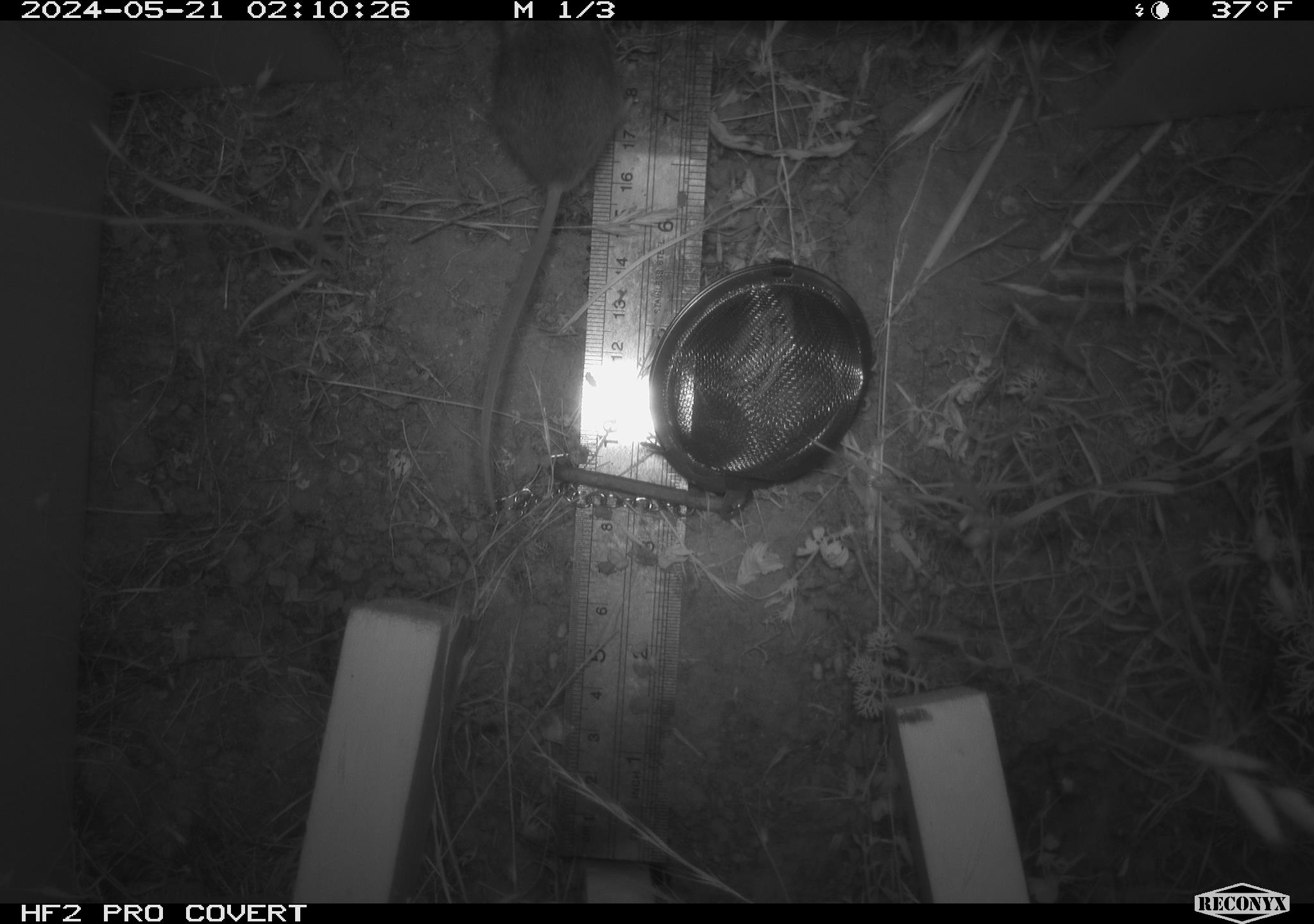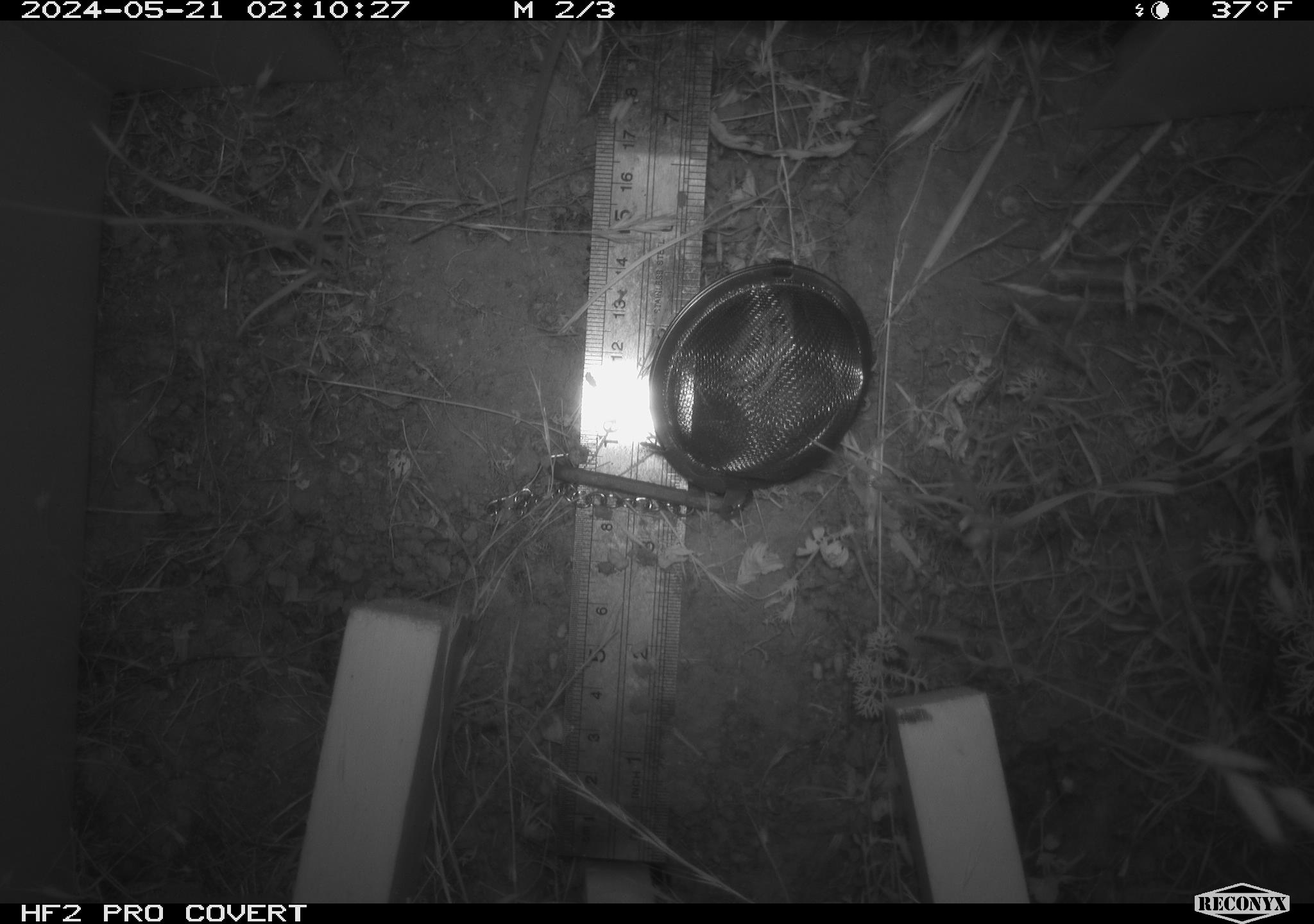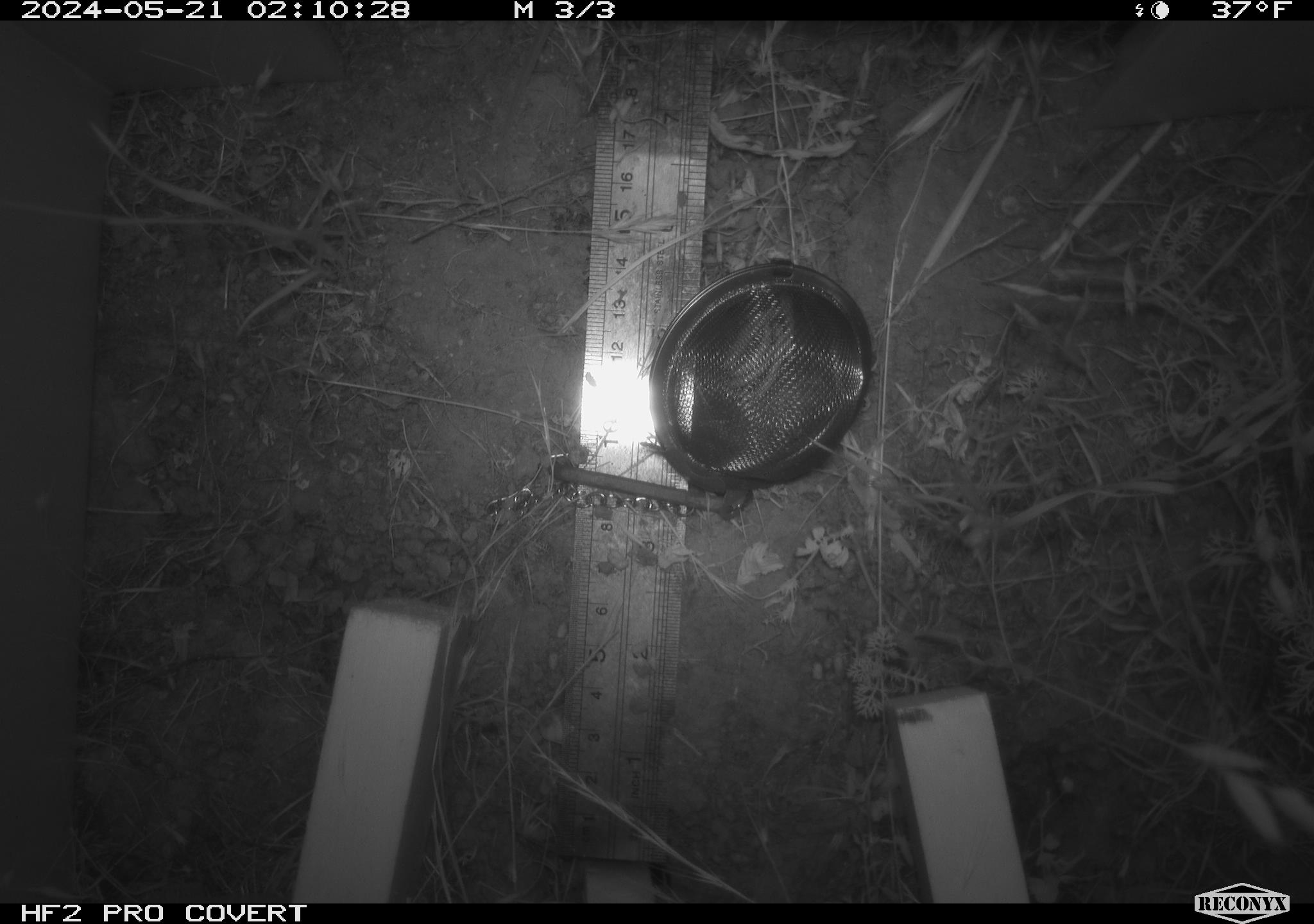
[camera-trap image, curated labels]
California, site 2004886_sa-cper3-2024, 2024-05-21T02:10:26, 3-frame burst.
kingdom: Animalia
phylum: Chordata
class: Mammalia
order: Rodentia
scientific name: Rodentia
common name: rodent